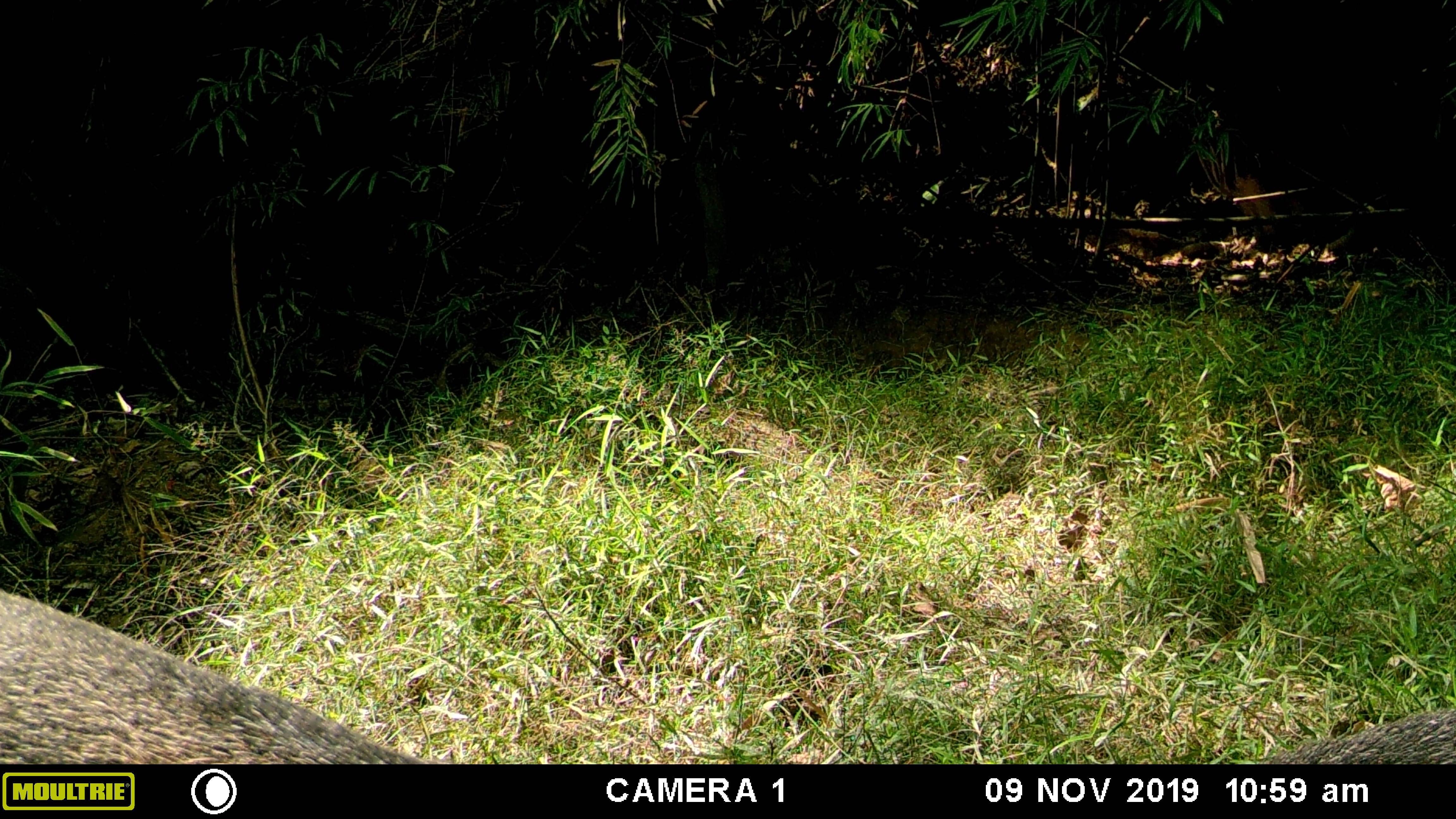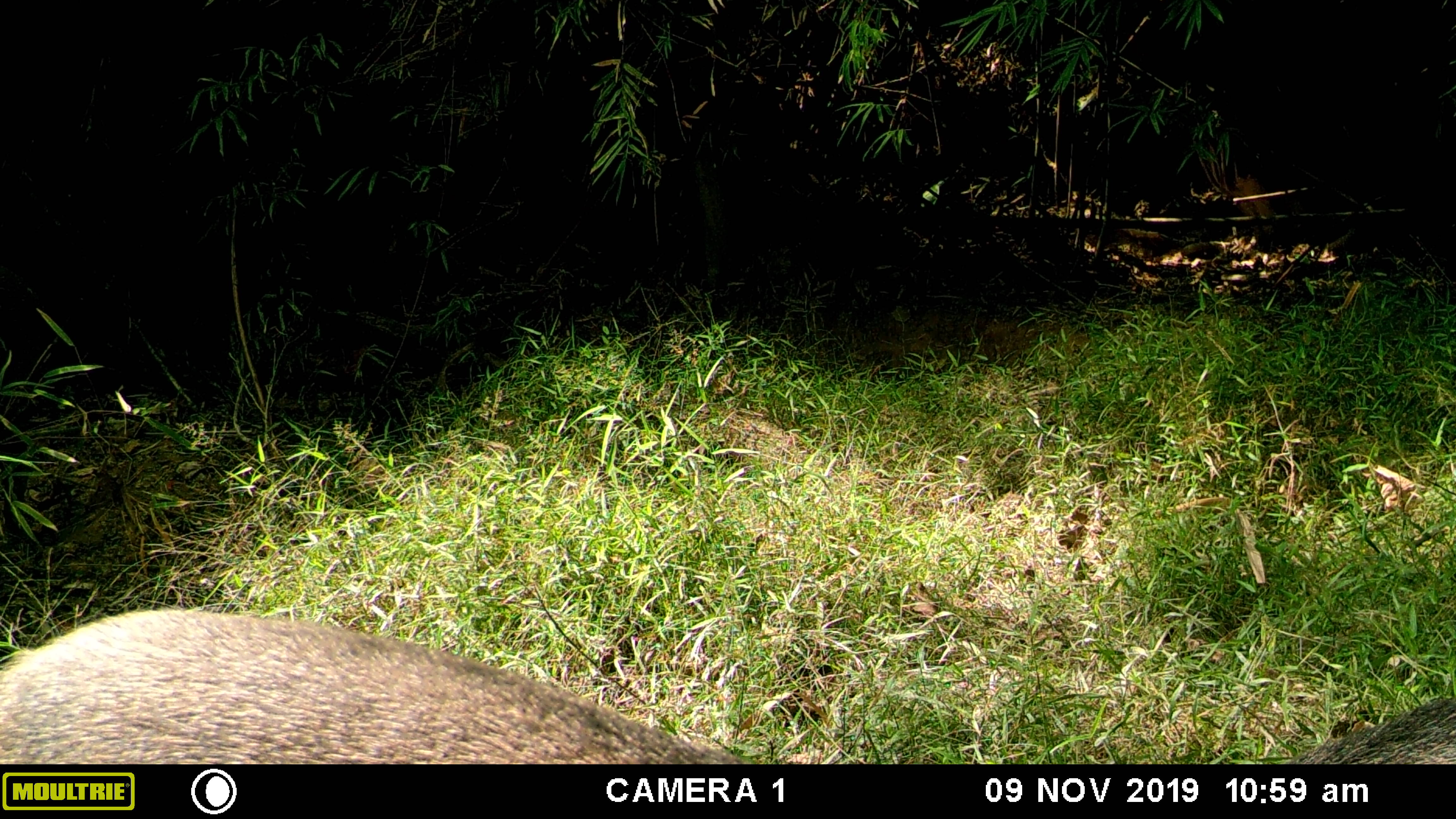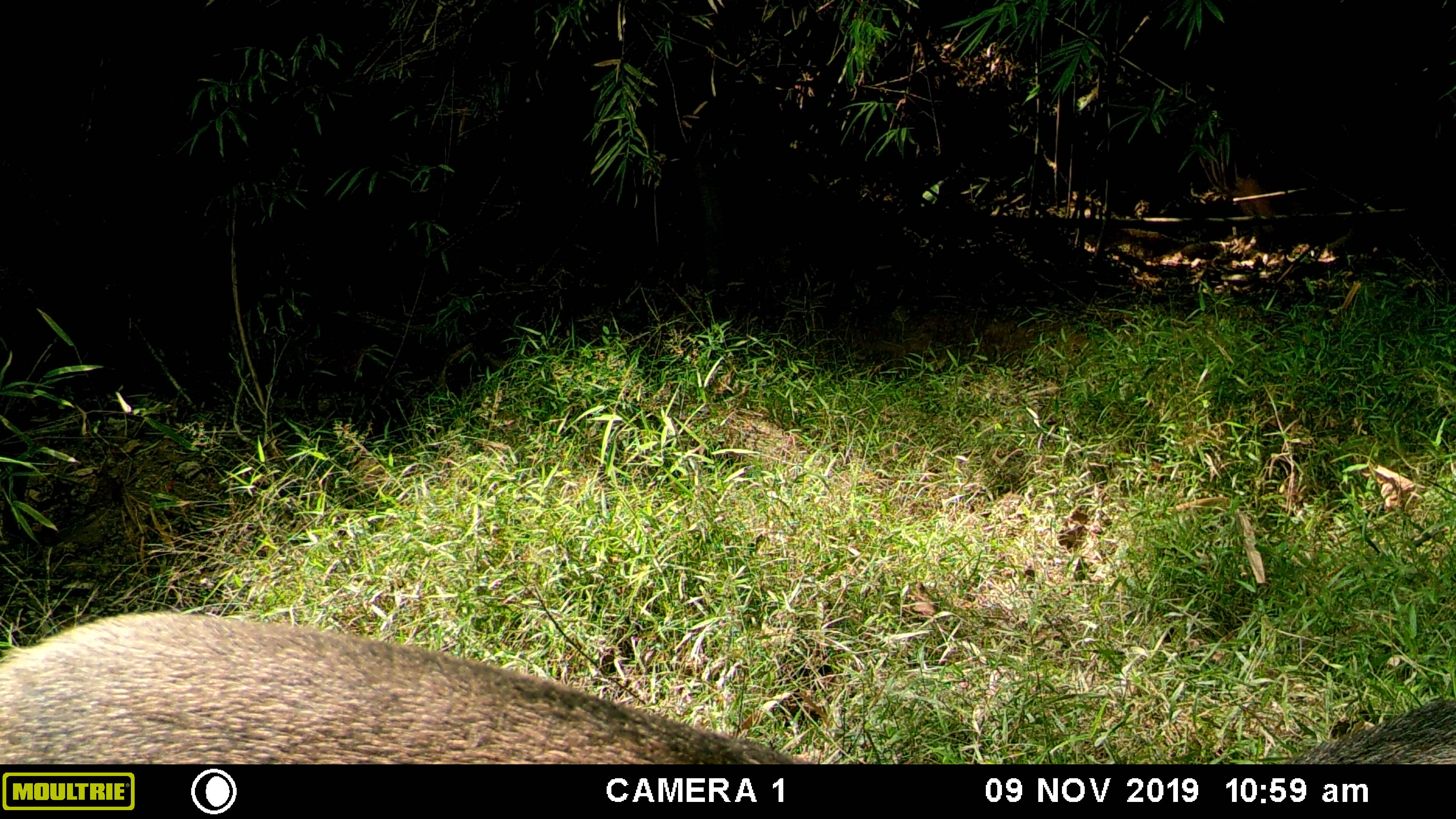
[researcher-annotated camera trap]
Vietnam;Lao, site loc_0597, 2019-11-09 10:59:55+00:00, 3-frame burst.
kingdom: Animalia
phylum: Chordata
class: Mammalia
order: Artiodactyla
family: Suidae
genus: Sus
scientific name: Sus scrofa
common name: eurasian wild pig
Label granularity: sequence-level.